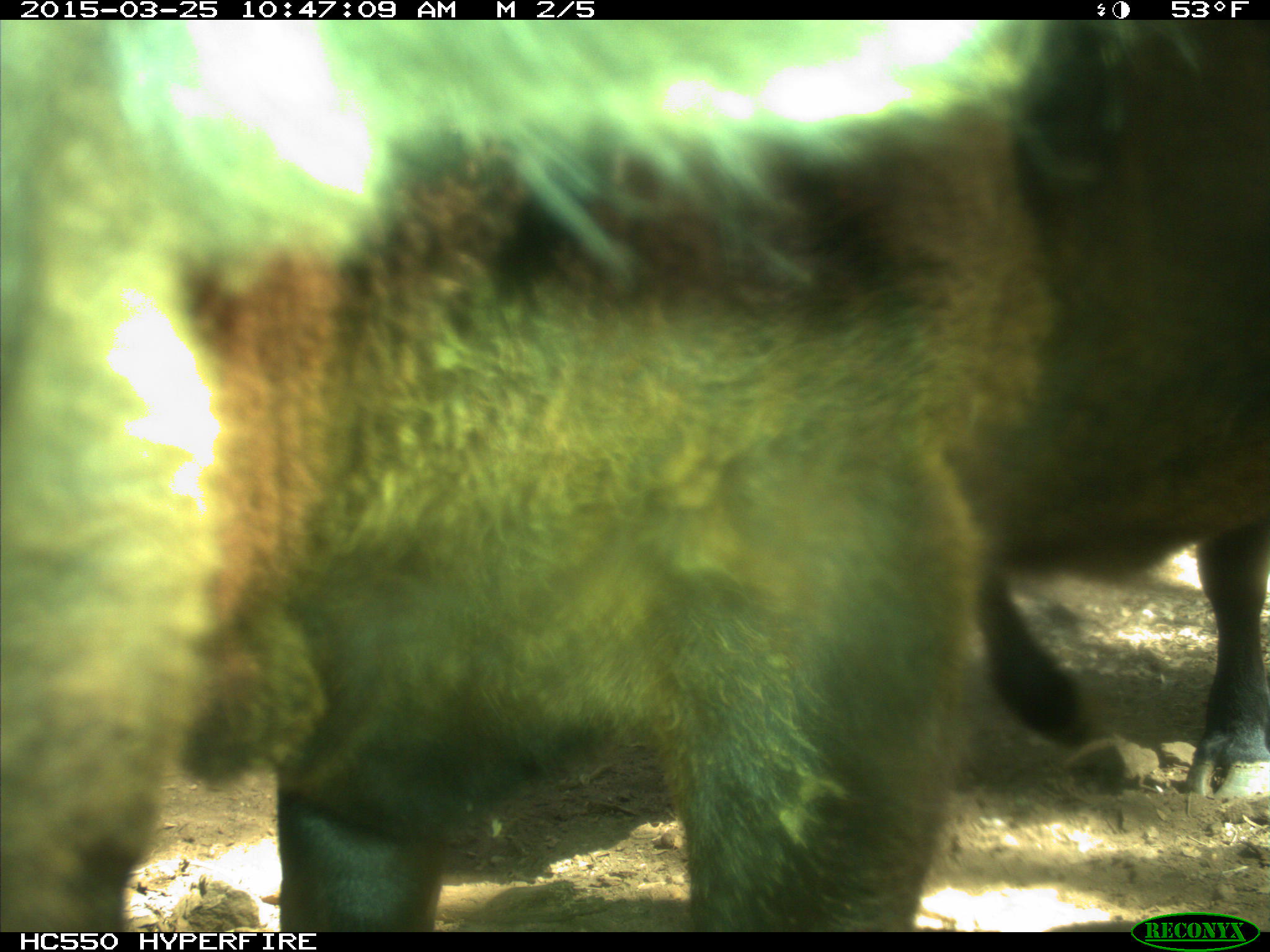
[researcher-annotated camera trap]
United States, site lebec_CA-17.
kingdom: Animalia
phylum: Chordata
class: Mammalia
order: Artiodactyla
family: Bovidae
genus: Bos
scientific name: Bos taurus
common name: domestic cow